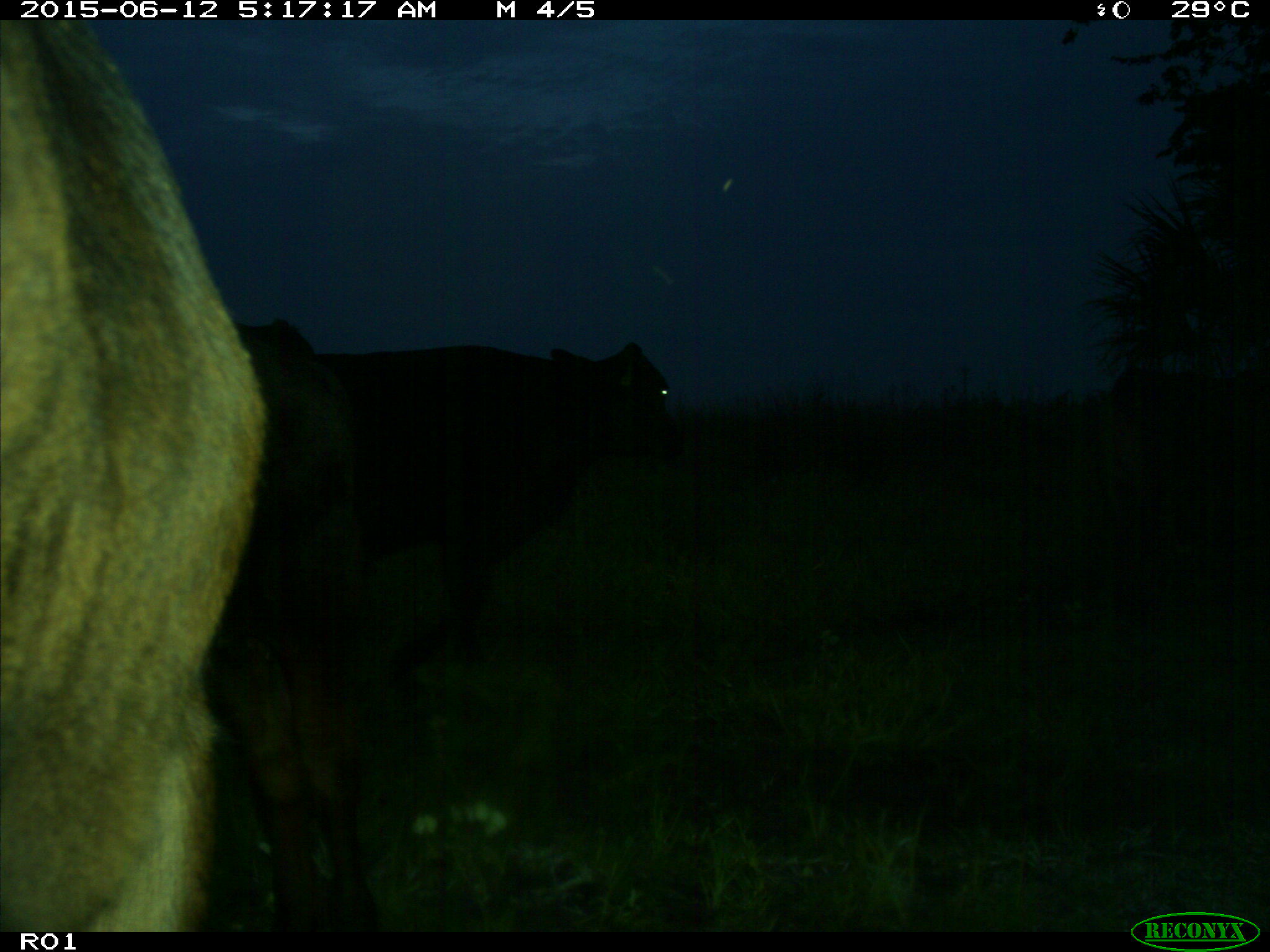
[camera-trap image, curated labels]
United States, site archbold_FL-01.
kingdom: Animalia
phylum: Chordata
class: Mammalia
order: Artiodactyla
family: Bovidae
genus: Bos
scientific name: Bos taurus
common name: domestic cow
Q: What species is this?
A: Bos taurus (domestic cow).